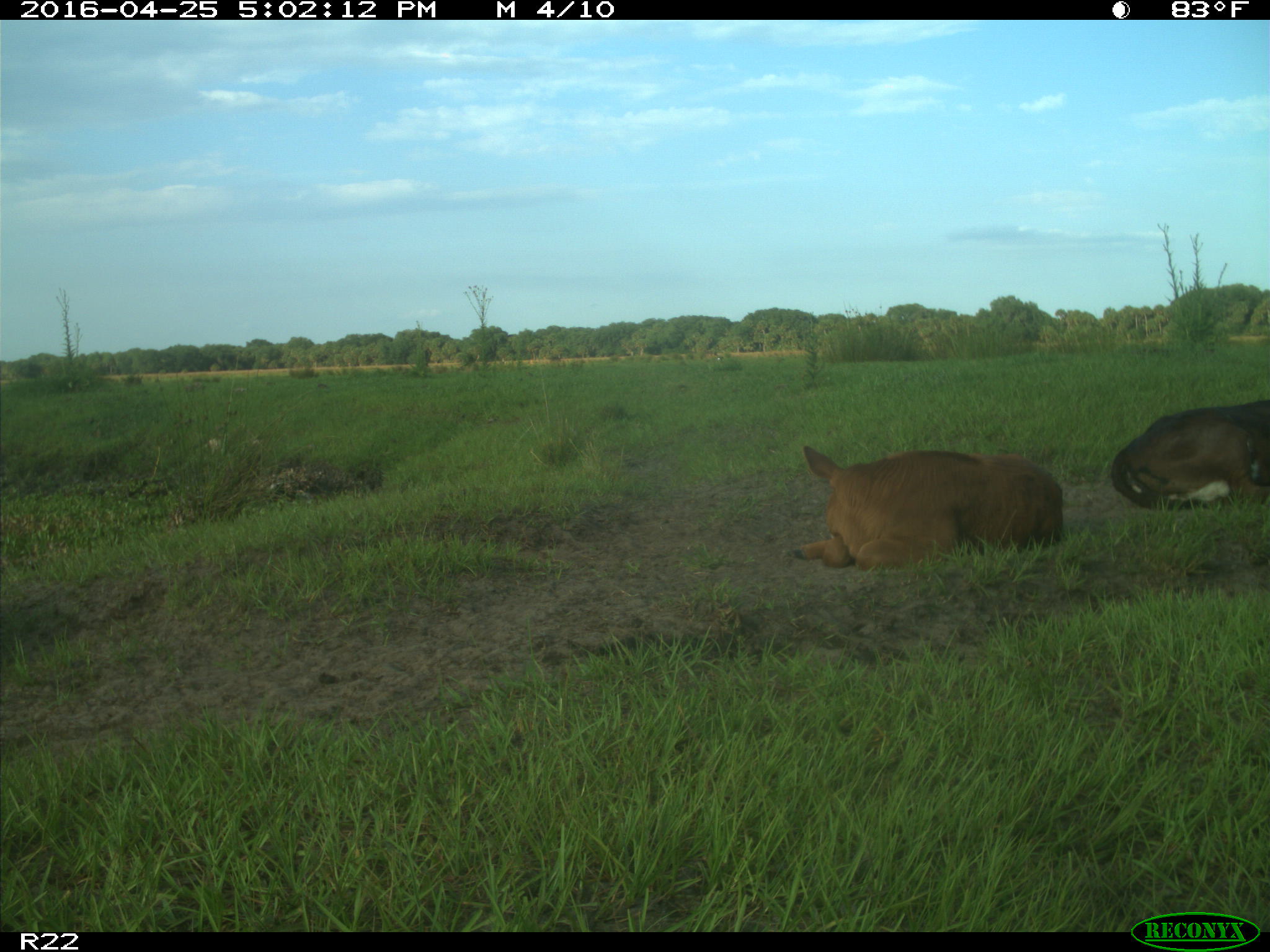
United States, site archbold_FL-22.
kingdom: Animalia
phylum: Chordata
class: Mammalia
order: Artiodactyla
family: Bovidae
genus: Bos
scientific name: Bos taurus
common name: domestic cow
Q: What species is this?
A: Bos taurus (domestic cow).